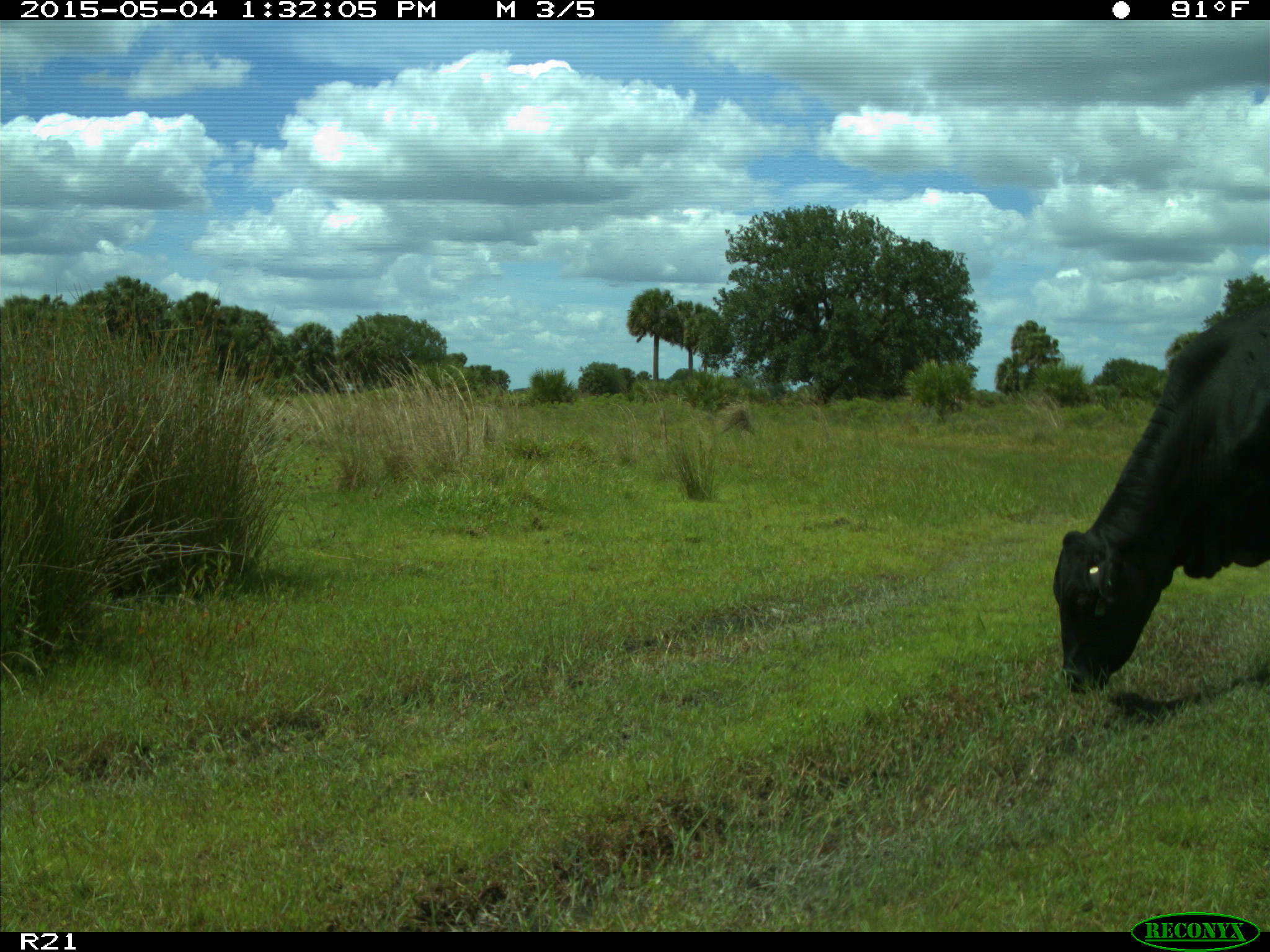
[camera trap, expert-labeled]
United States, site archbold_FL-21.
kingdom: Animalia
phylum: Chordata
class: Mammalia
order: Artiodactyla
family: Bovidae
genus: Bos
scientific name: Bos taurus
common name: domestic cow